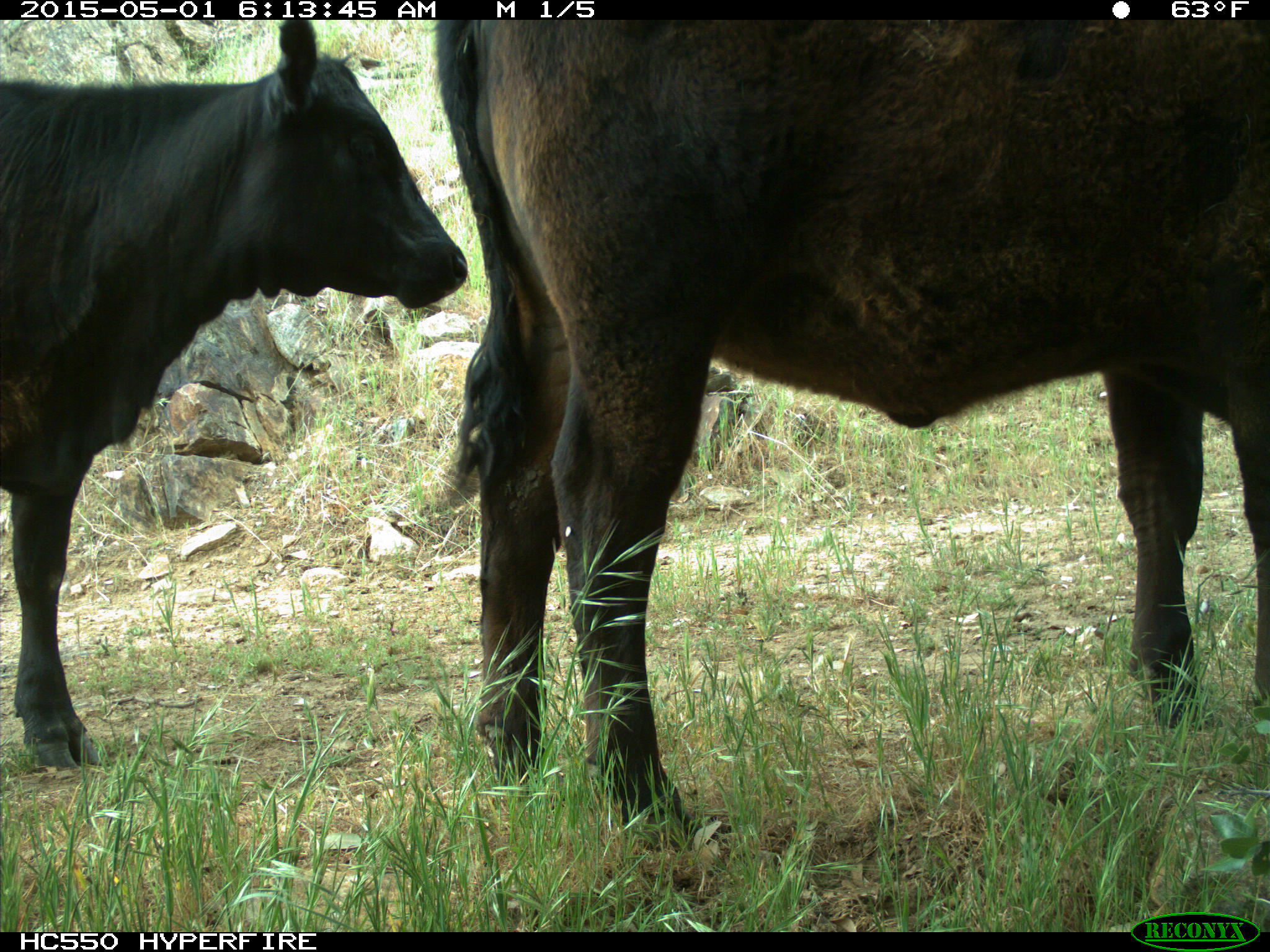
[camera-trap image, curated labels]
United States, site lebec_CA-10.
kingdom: Animalia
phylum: Chordata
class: Mammalia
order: Artiodactyla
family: Bovidae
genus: Bos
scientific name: Bos taurus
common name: domestic cow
Bos taurus (domestic cow).